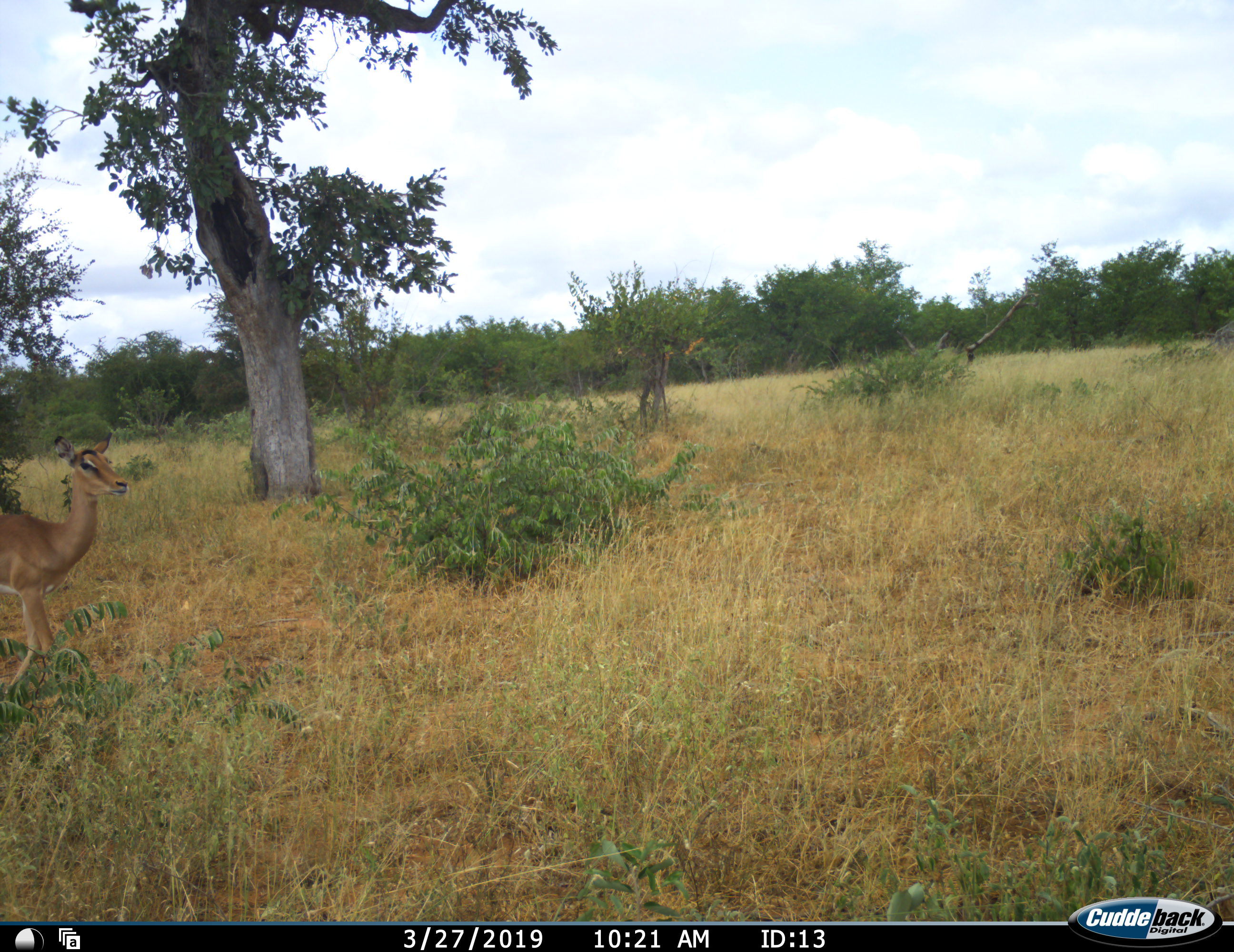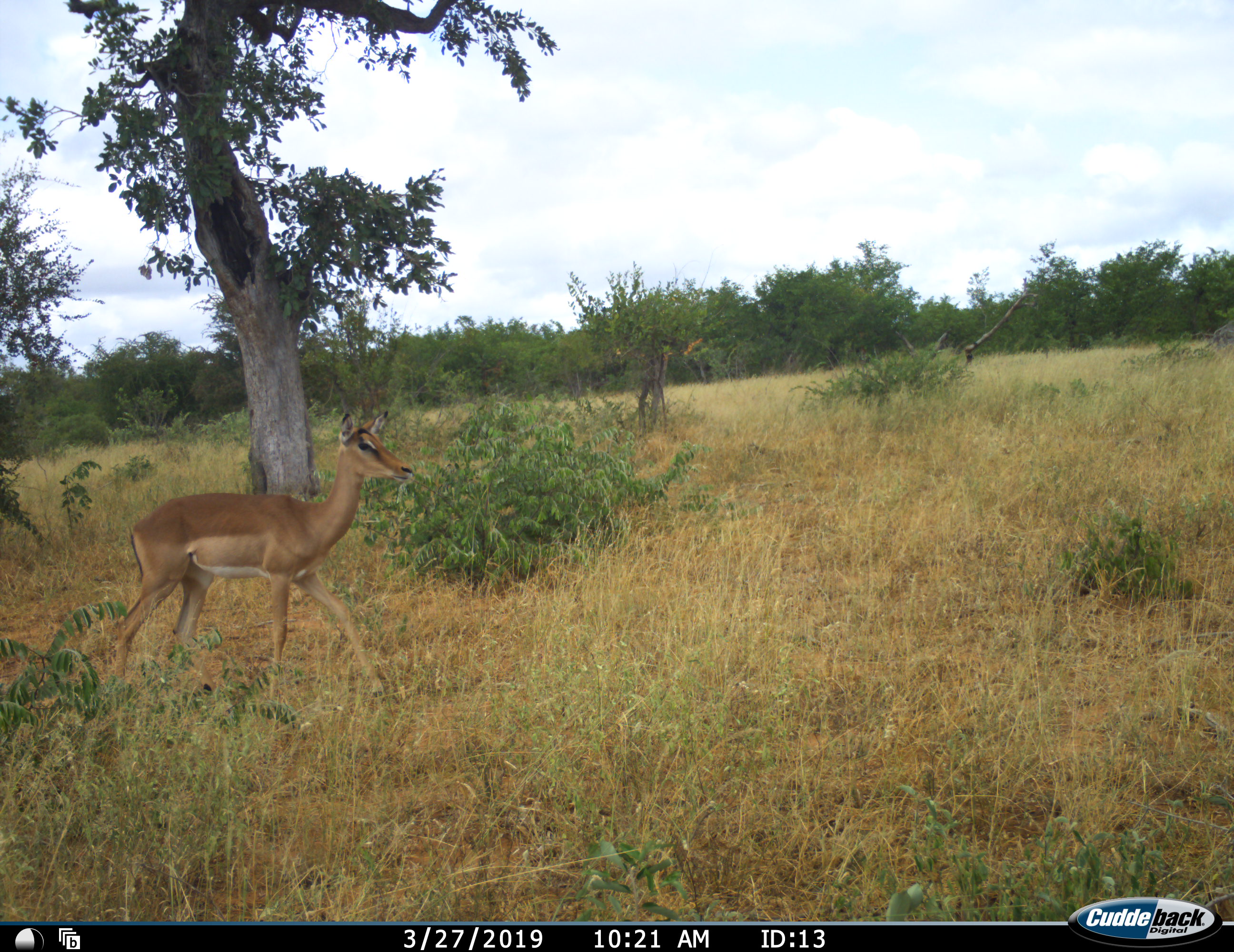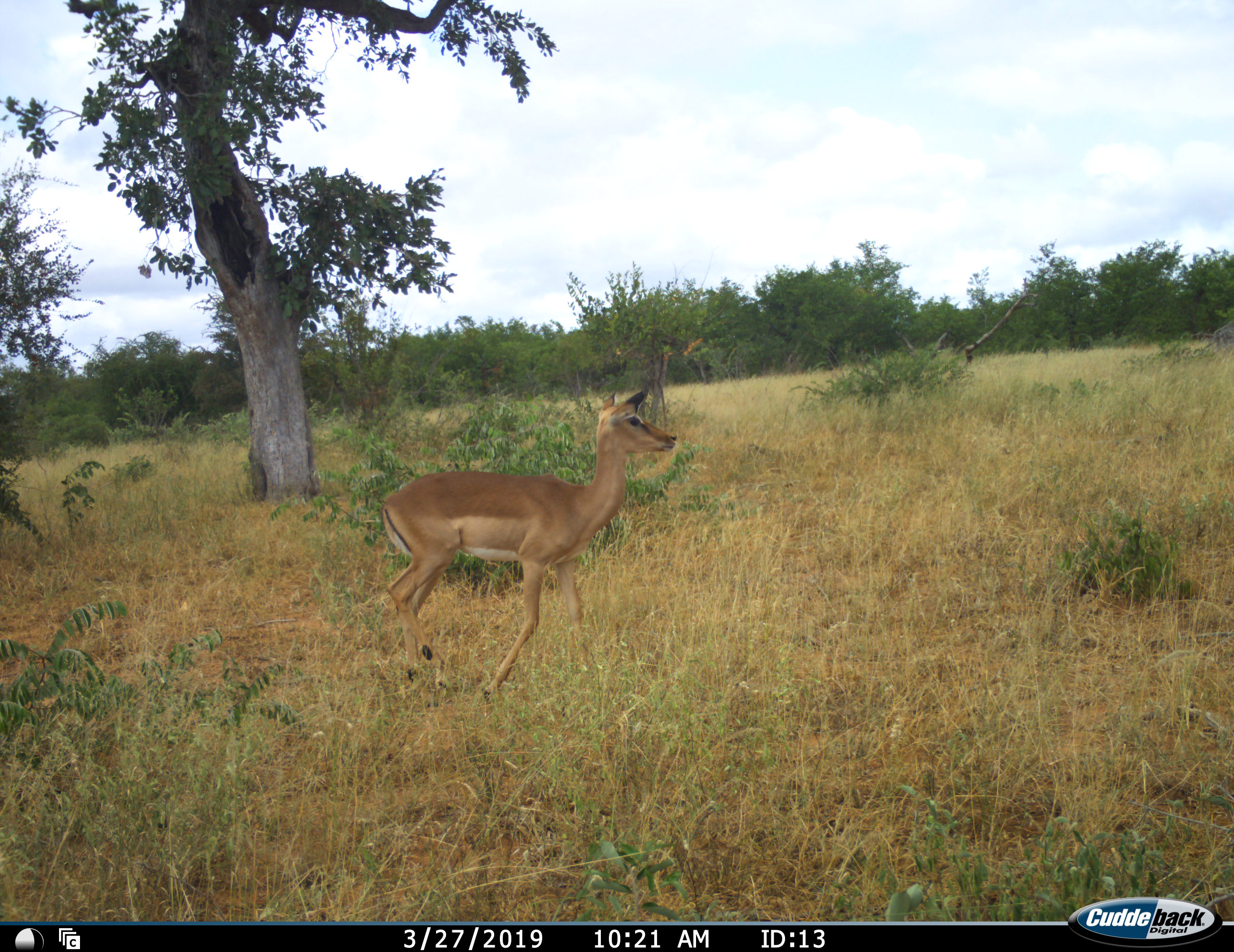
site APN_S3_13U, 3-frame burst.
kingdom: Animalia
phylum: Chordata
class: Mammalia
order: Artiodactyla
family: Bovidae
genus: Aepyceros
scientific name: Aepyceros melampus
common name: impala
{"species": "impala (Aepyceros melampus)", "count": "1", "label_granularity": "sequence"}